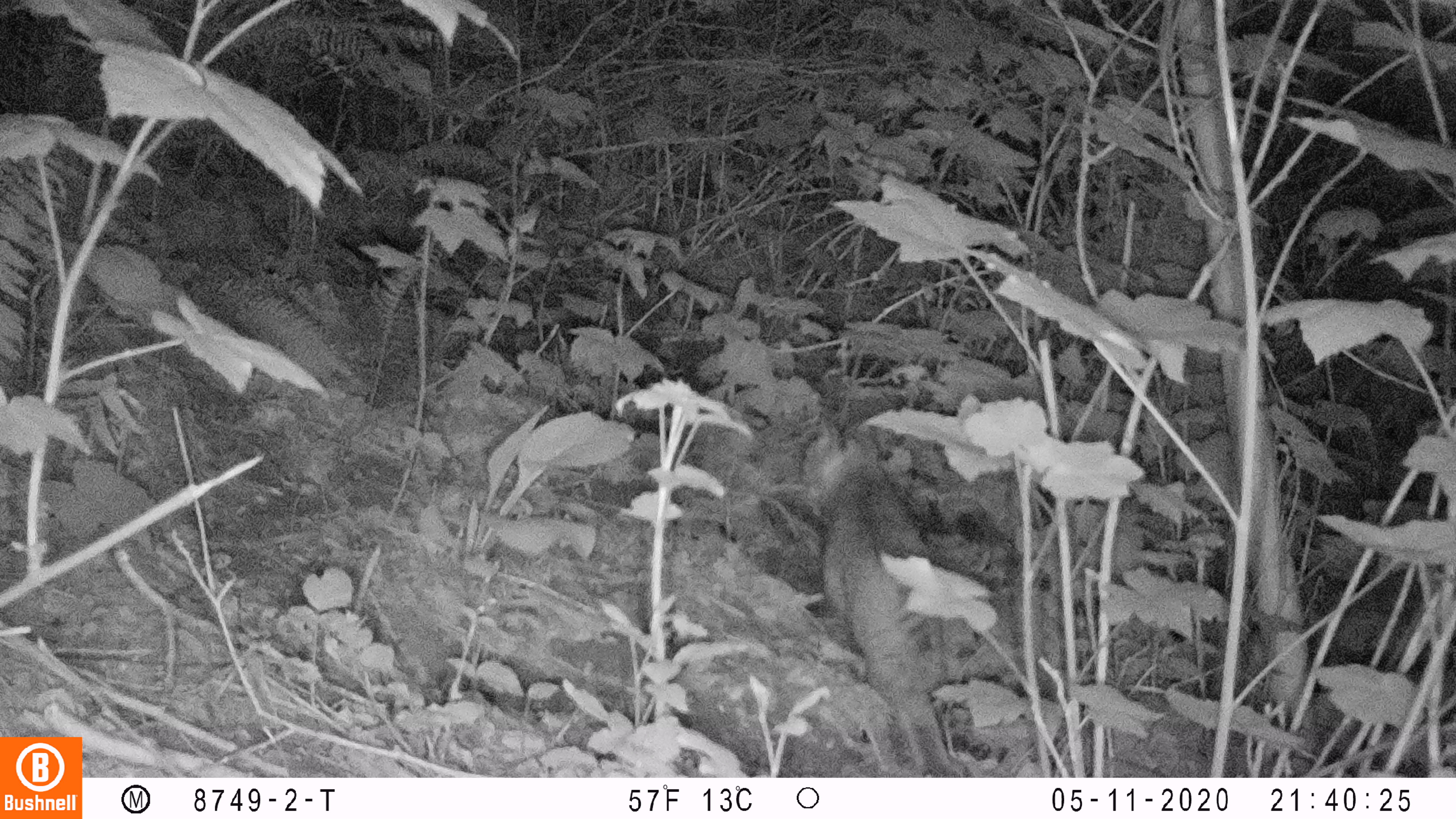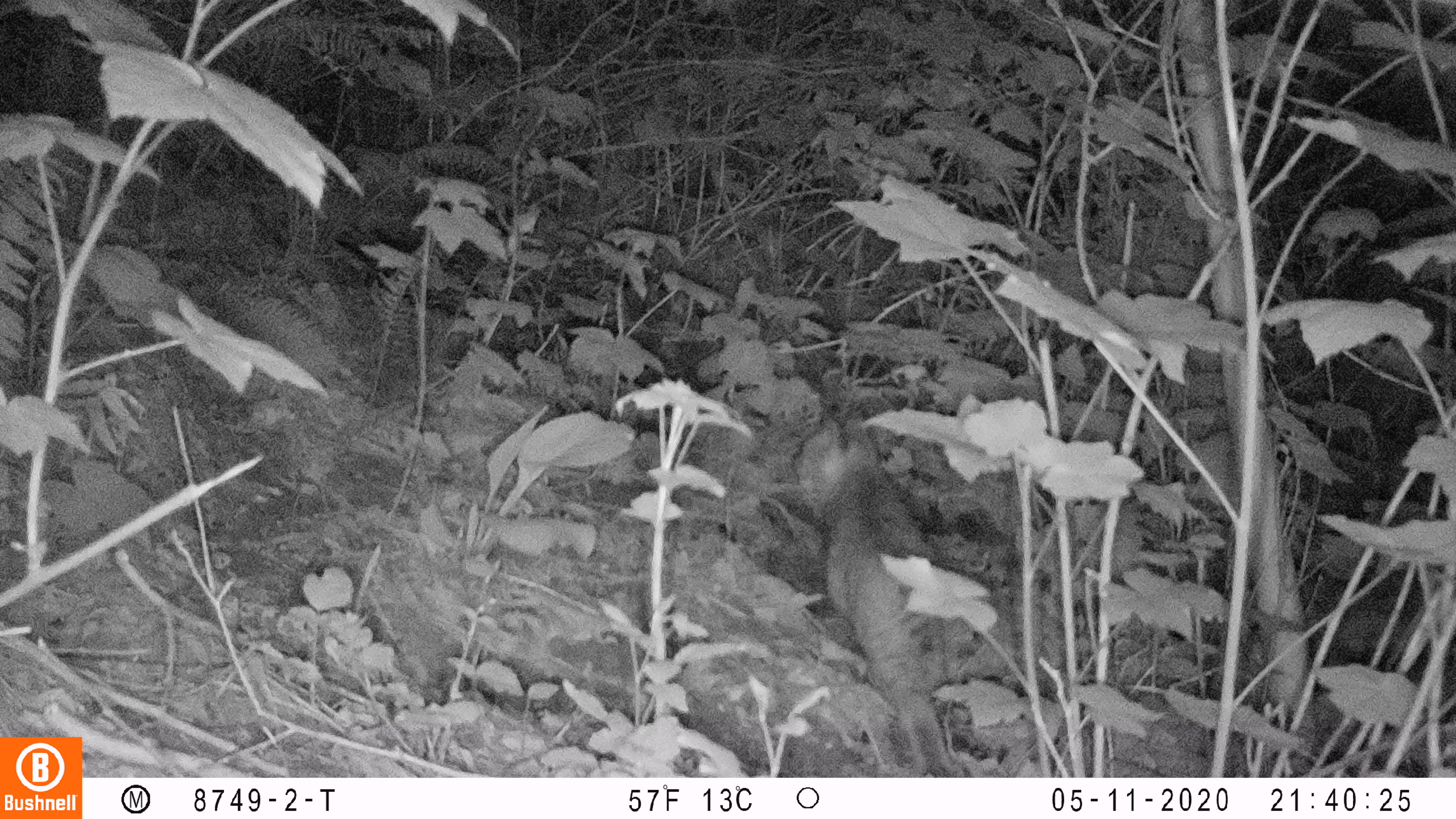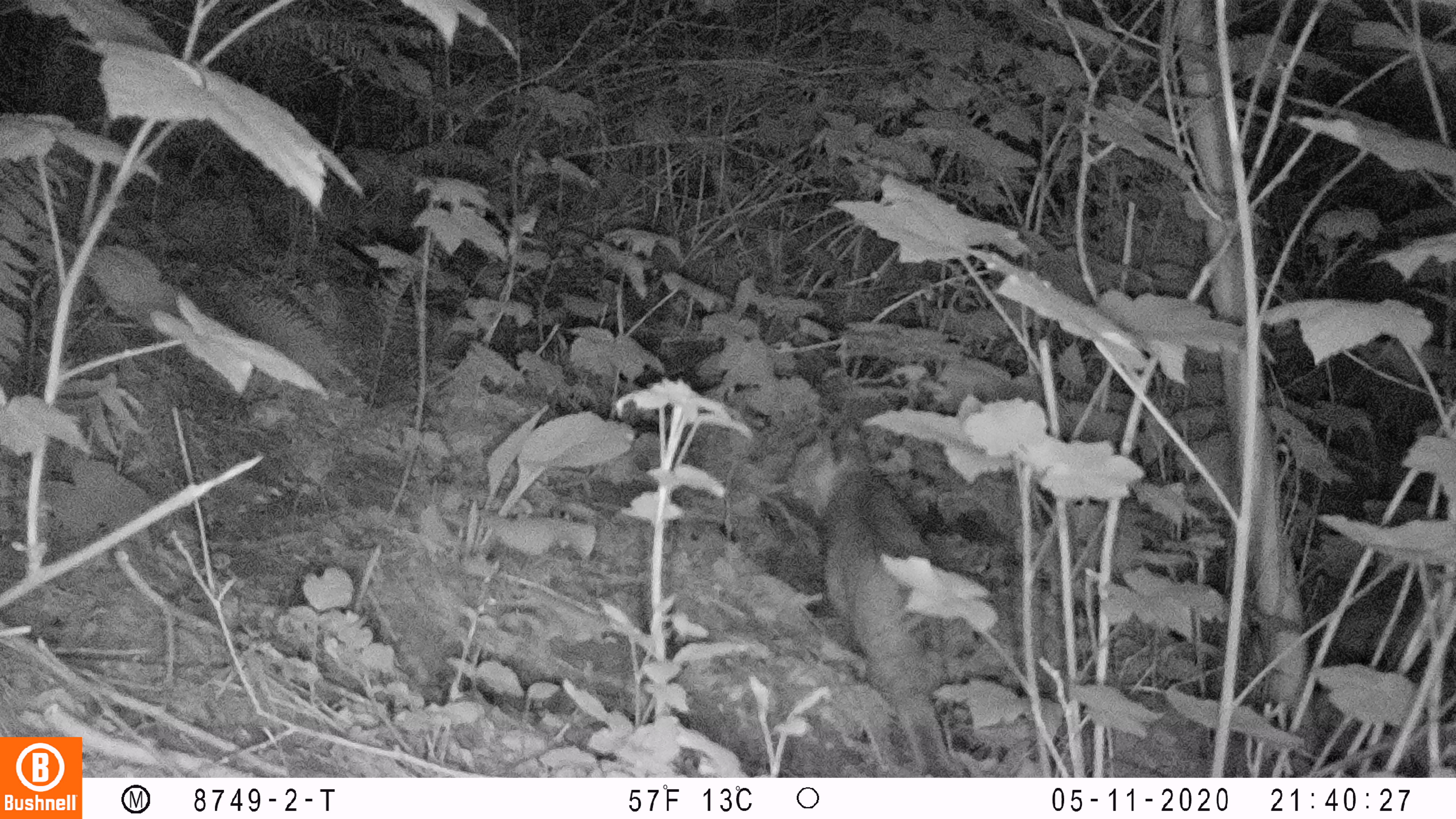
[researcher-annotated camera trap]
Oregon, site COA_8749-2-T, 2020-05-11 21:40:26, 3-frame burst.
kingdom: Animalia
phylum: Chordata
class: Mammalia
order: Carnivora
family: Felidae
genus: Lynx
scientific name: Lynx rufus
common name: bobcat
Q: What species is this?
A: Bobcat (Lynx rufus).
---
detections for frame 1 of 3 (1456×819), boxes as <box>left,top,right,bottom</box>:
bobcat: <box>797,400,984,773</box>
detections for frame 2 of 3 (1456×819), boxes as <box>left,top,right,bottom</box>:
bobcat: <box>781,400,994,774</box>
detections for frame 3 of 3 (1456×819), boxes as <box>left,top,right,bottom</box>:
bobcat: <box>778,409,998,774</box>